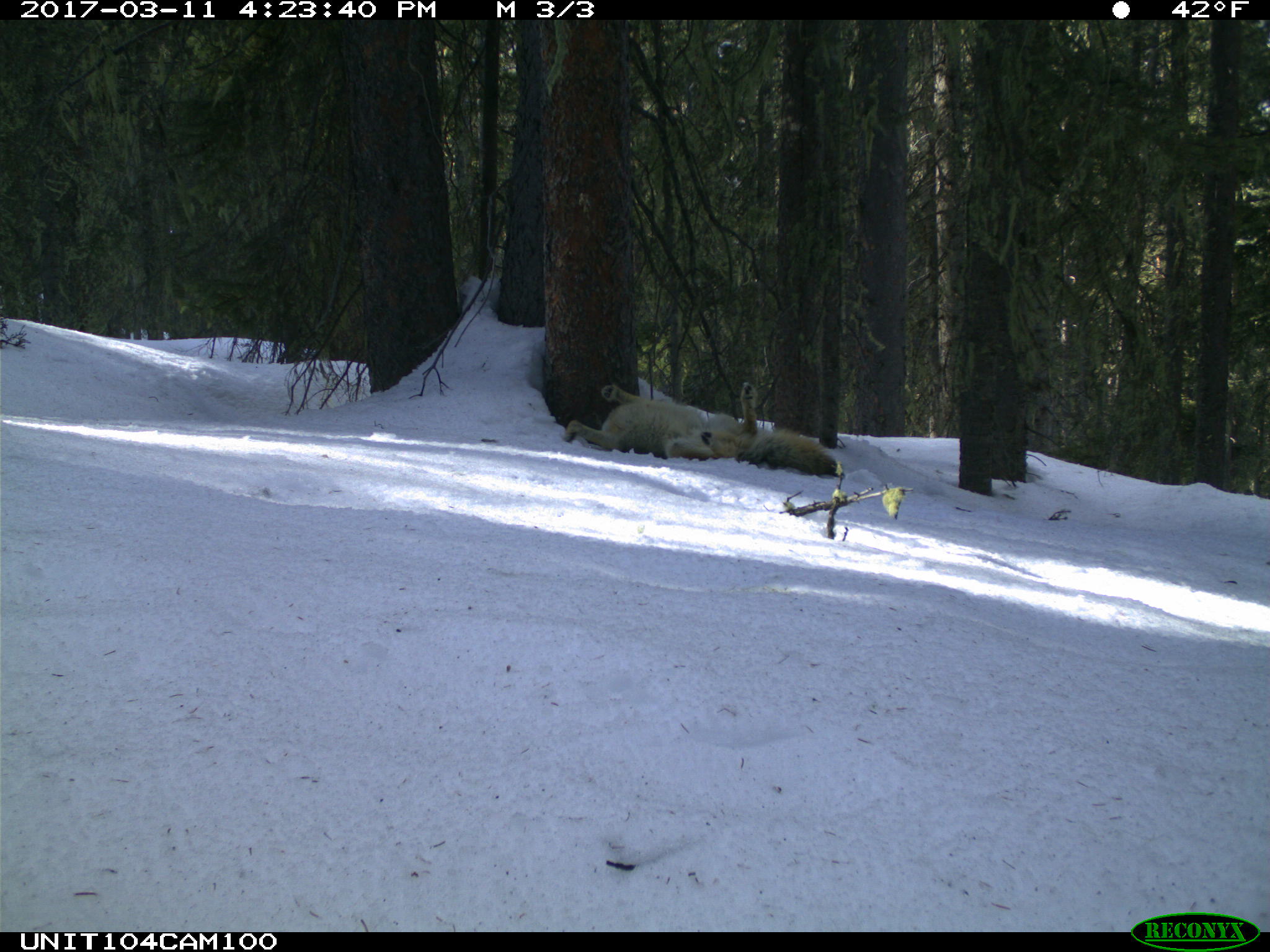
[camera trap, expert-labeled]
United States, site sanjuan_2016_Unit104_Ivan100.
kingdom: Animalia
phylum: Chordata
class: Mammalia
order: Carnivora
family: Canidae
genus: Canis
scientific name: Canis latrans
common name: coyote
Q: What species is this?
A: Canis latrans (coyote).